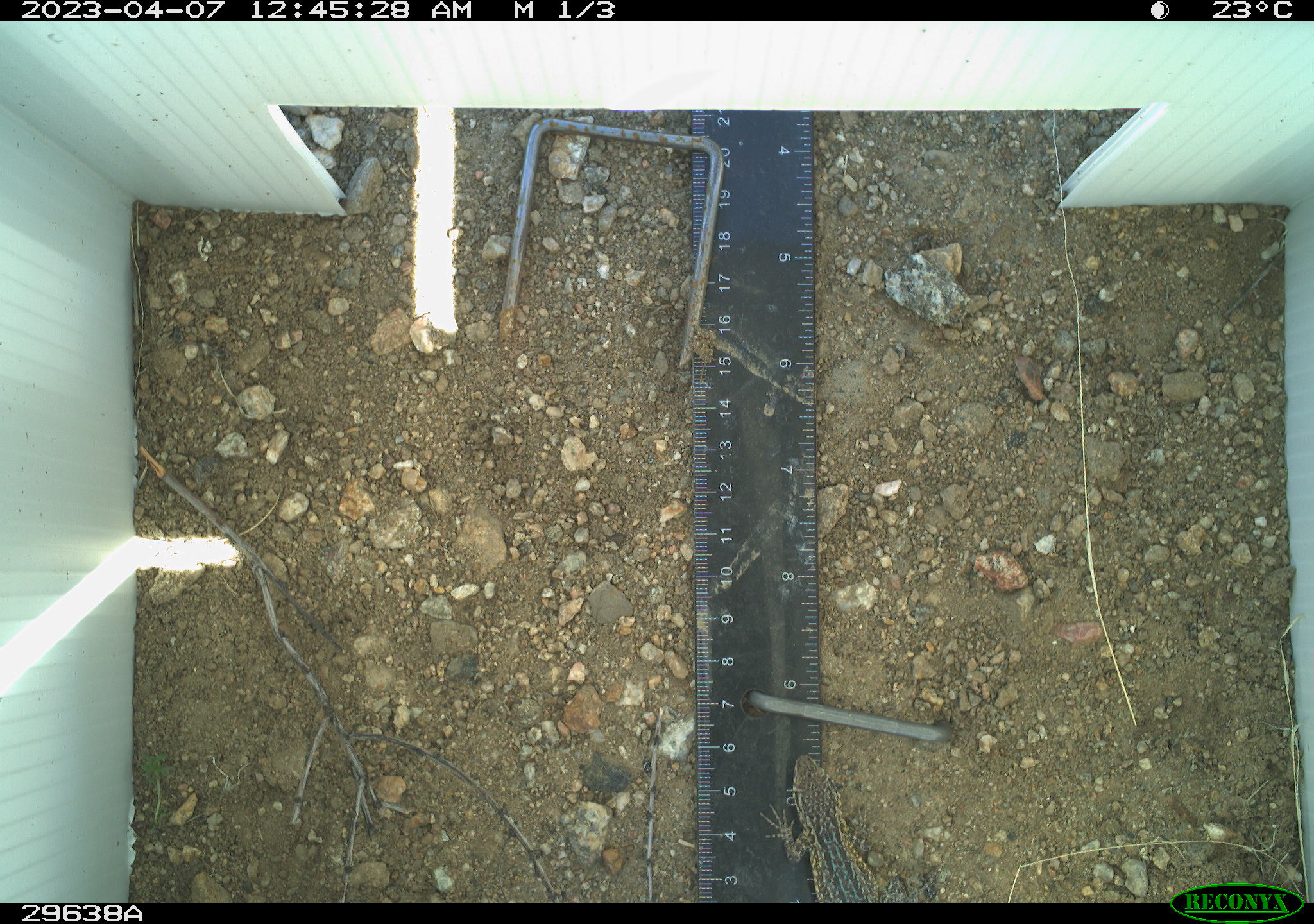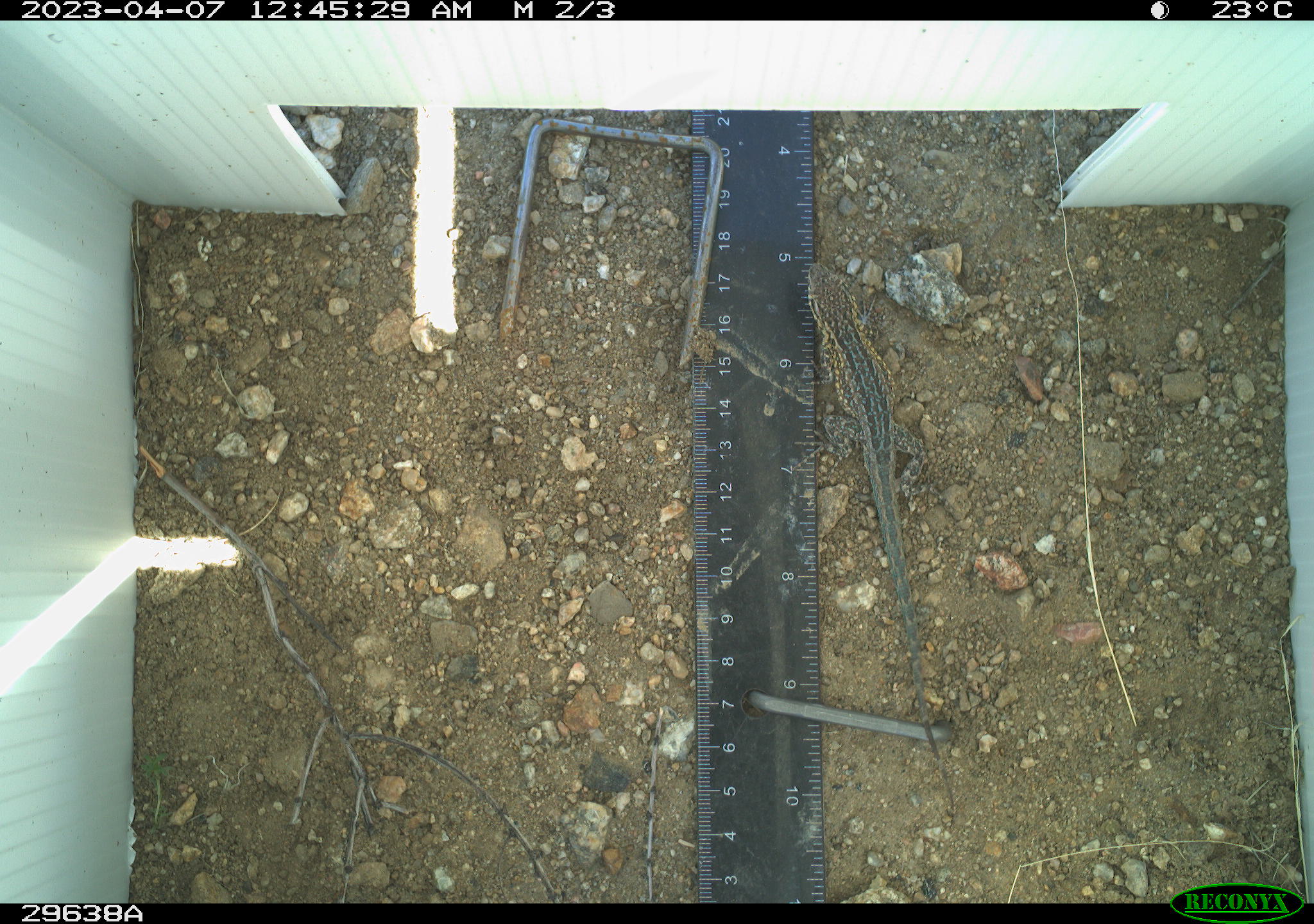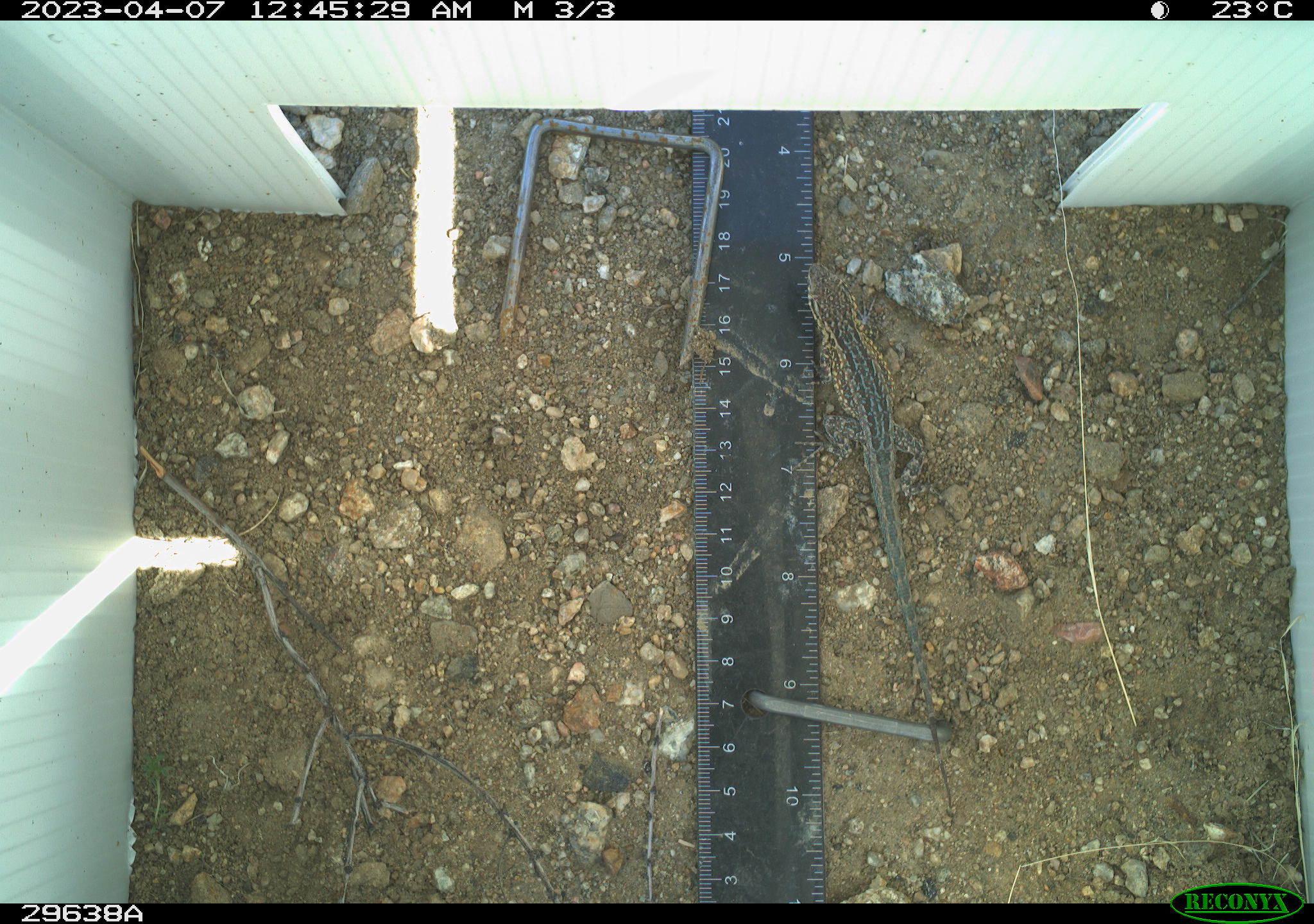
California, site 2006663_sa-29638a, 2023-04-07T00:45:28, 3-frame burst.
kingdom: Animalia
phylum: Chordata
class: Reptilia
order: Squamata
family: Phrynosomatidae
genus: Uta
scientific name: Uta stansburiana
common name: common side-blotched lizard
Common side-blotched lizard (Uta stansburiana).